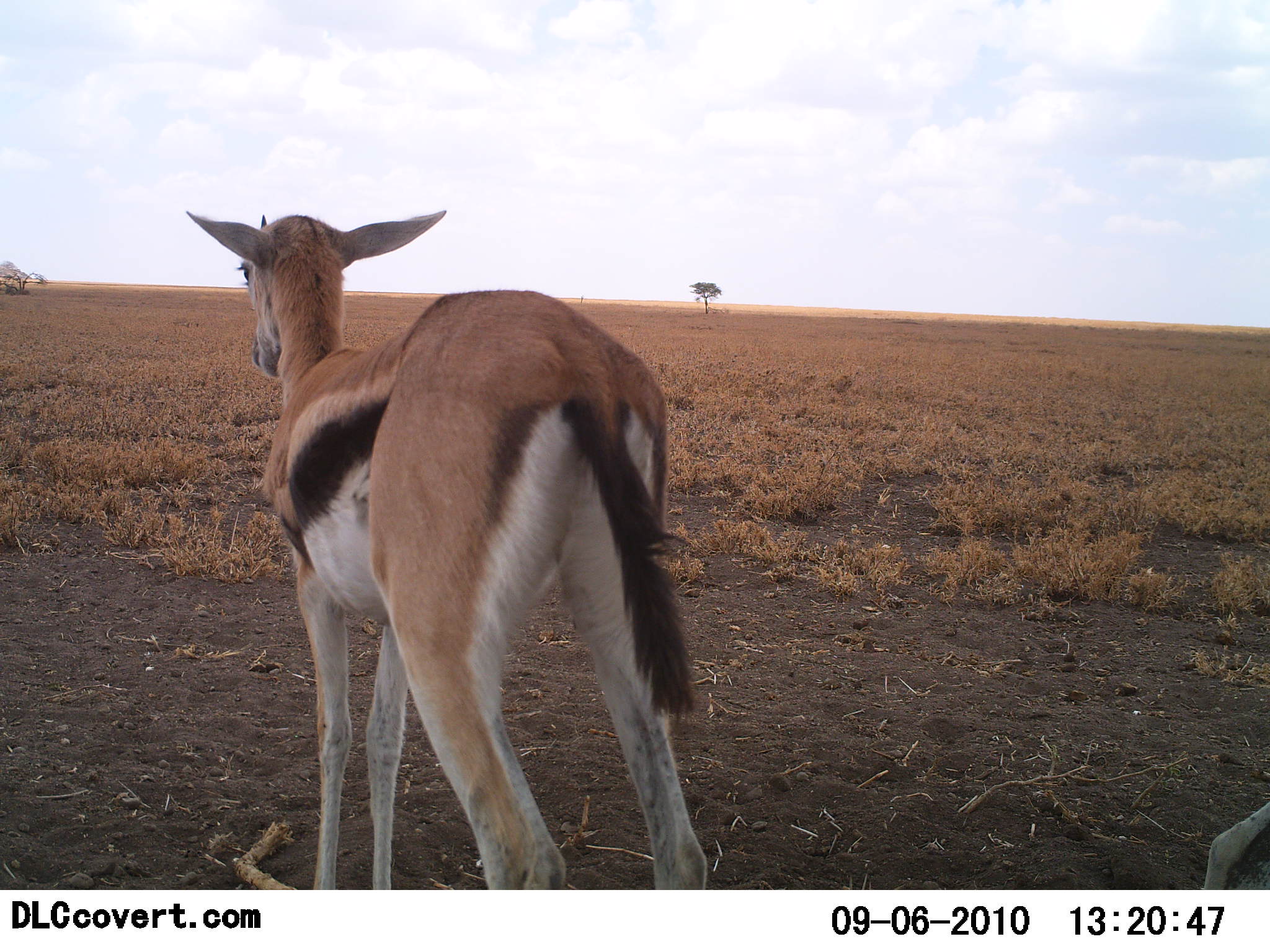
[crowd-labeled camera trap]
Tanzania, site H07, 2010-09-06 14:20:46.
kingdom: Animalia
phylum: Chordata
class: Mammalia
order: Artiodactyla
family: Bovidae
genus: Eudorcas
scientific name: Eudorcas thomsonii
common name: thomson's gazelle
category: gazellethomsons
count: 1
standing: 100%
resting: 7%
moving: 0%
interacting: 0%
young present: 7%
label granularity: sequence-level